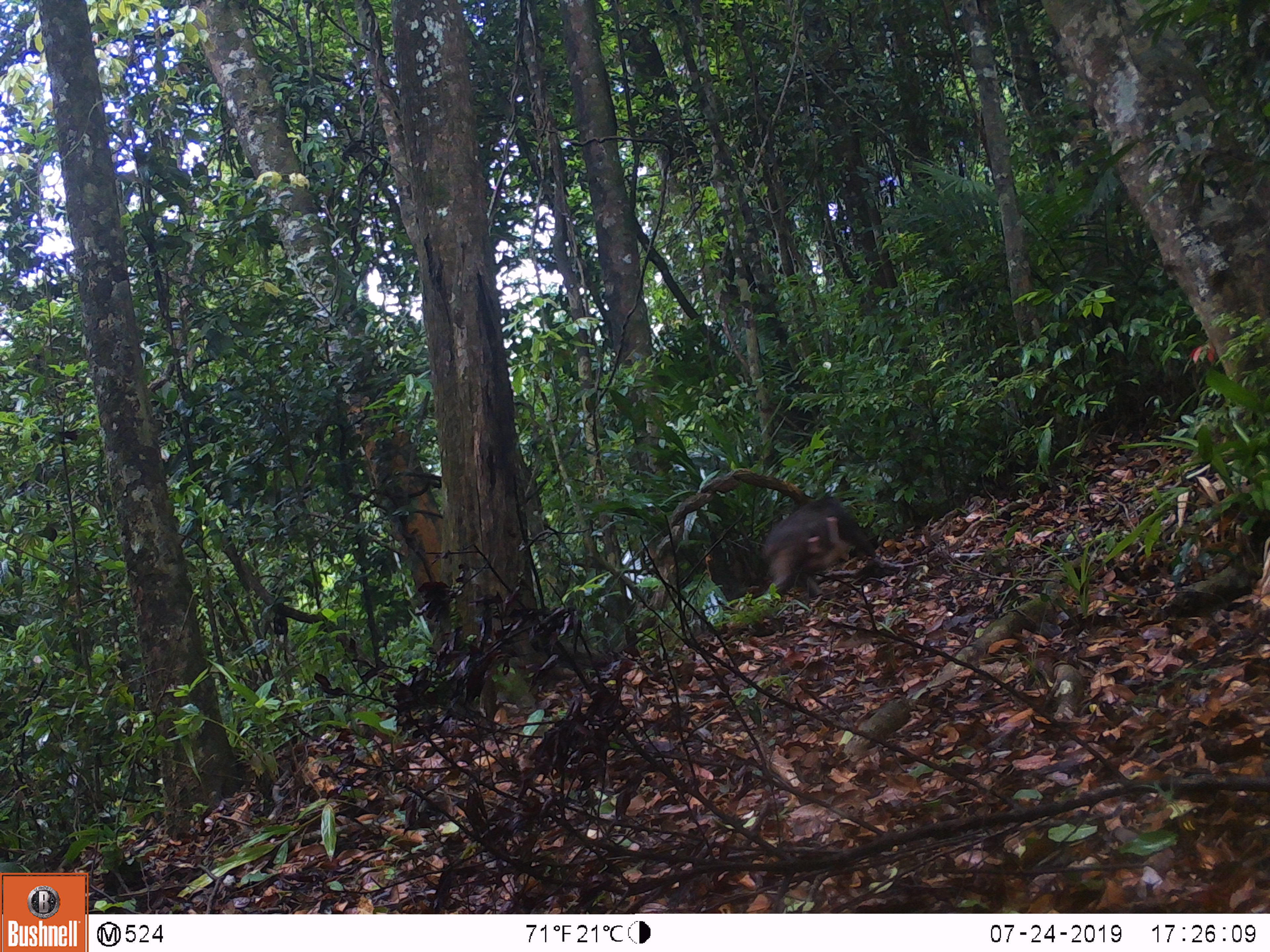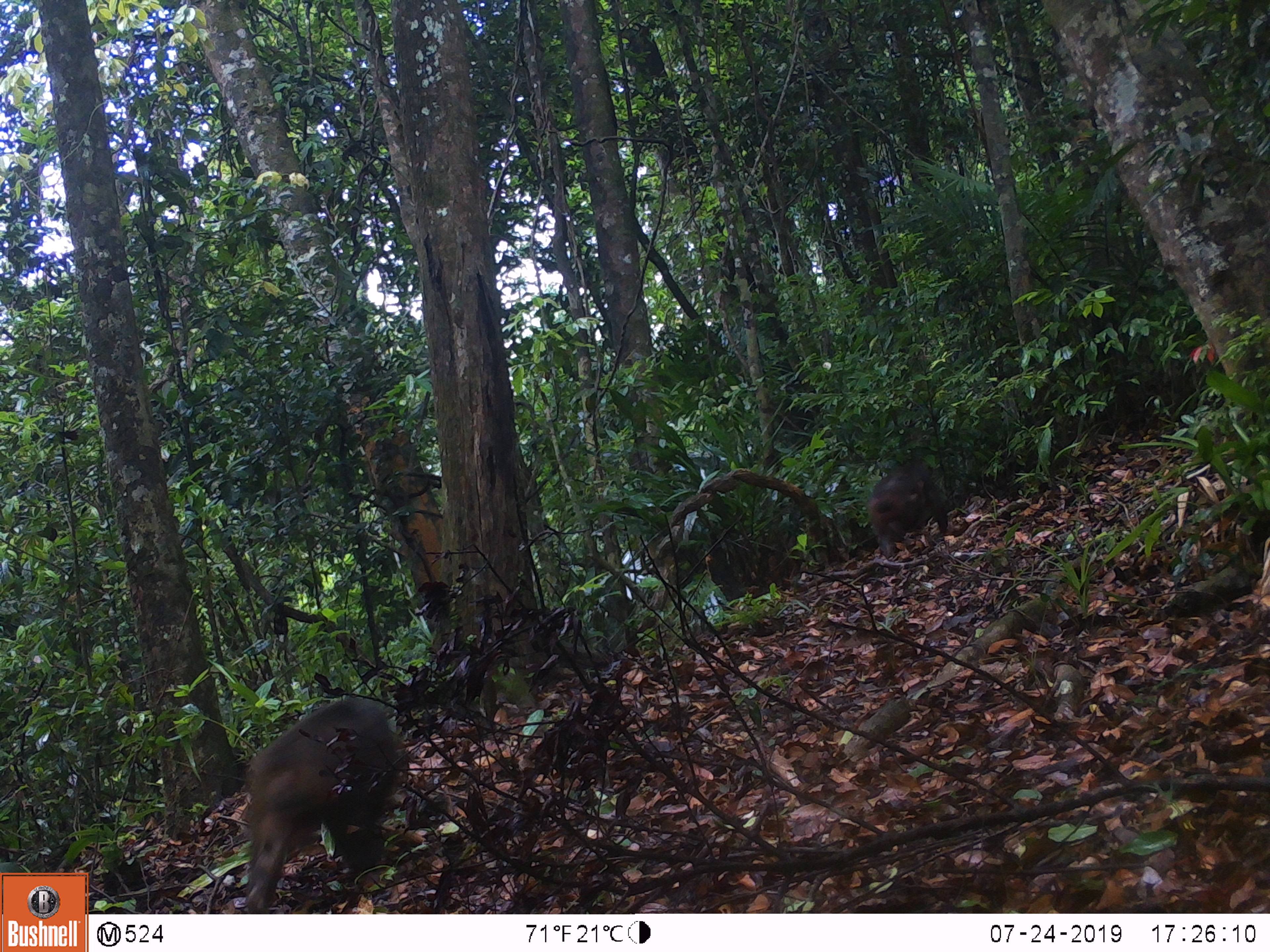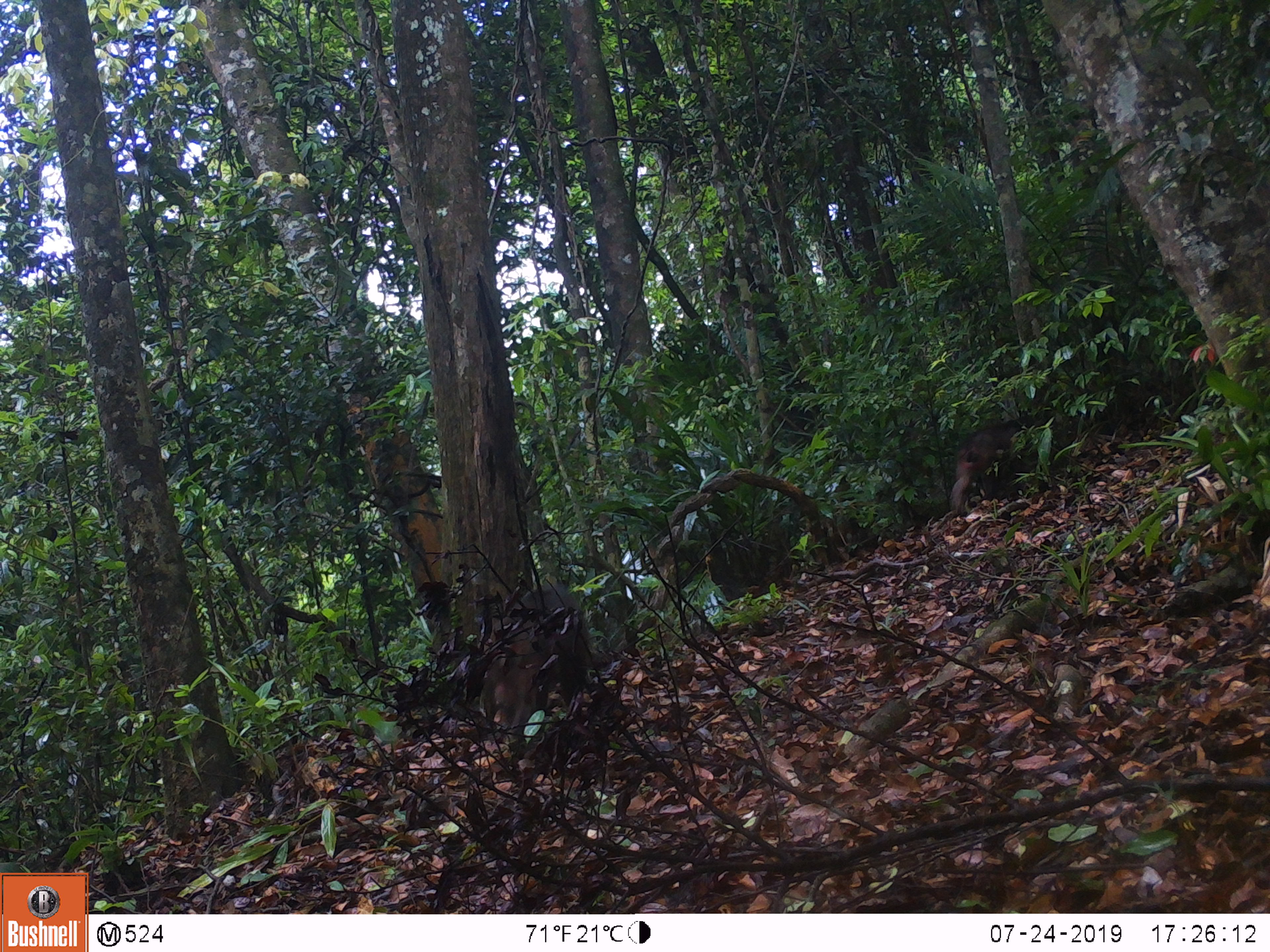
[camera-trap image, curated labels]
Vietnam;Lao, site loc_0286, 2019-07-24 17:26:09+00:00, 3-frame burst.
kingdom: Animalia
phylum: Chordata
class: Mammalia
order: Primates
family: Cercopithecidae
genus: Macaca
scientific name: Macaca arctoides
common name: stump-tailed macaque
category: stump tailed macaque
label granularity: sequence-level